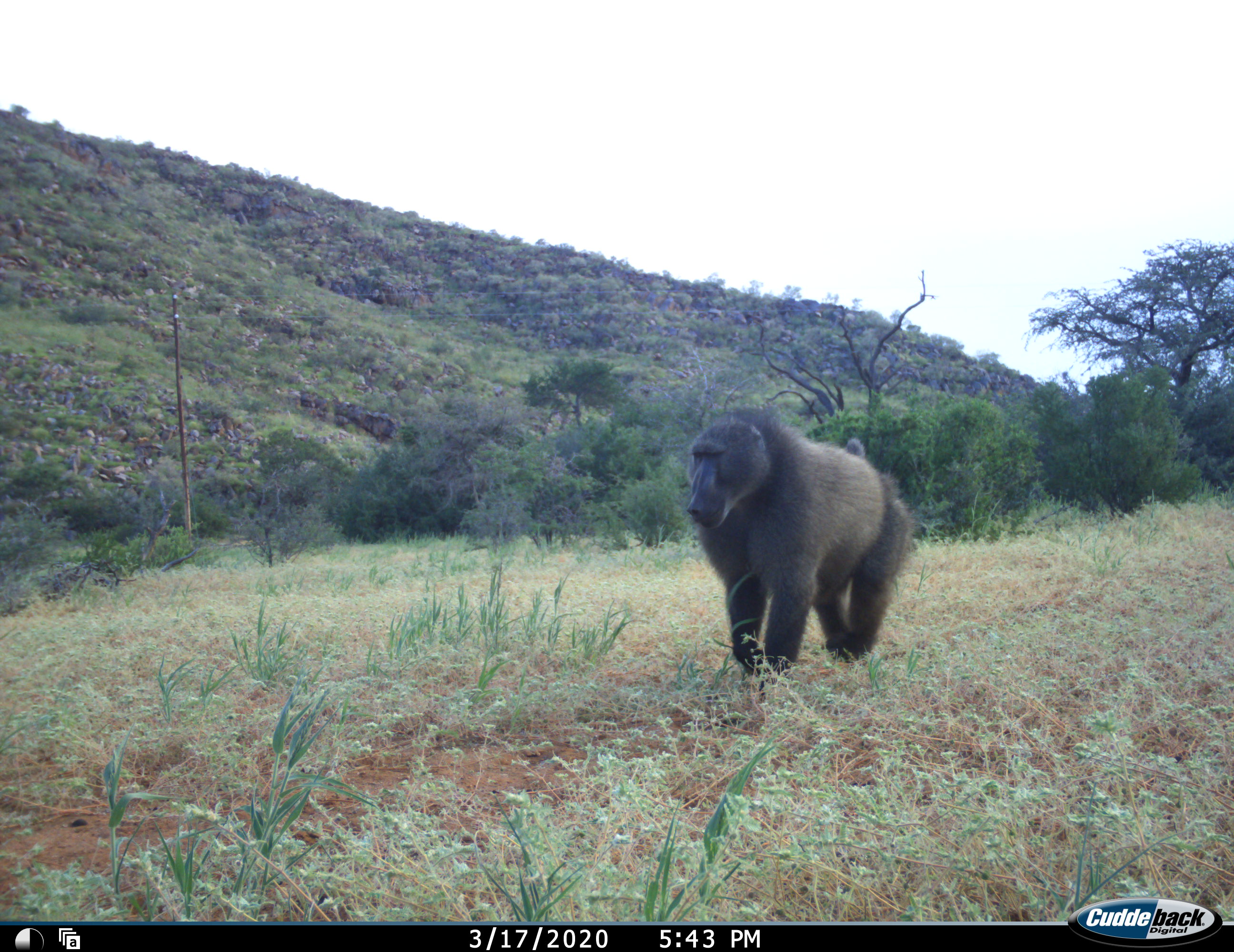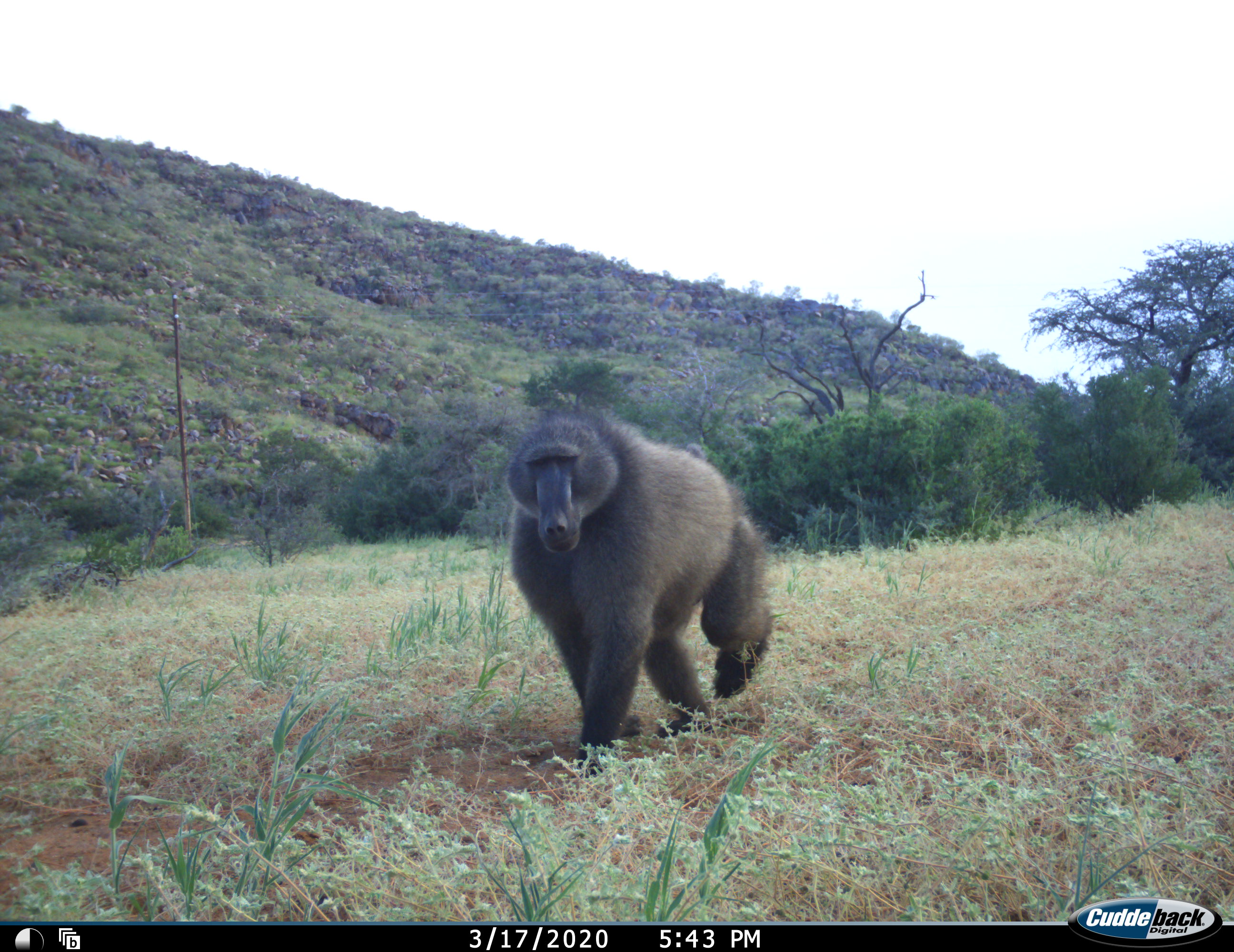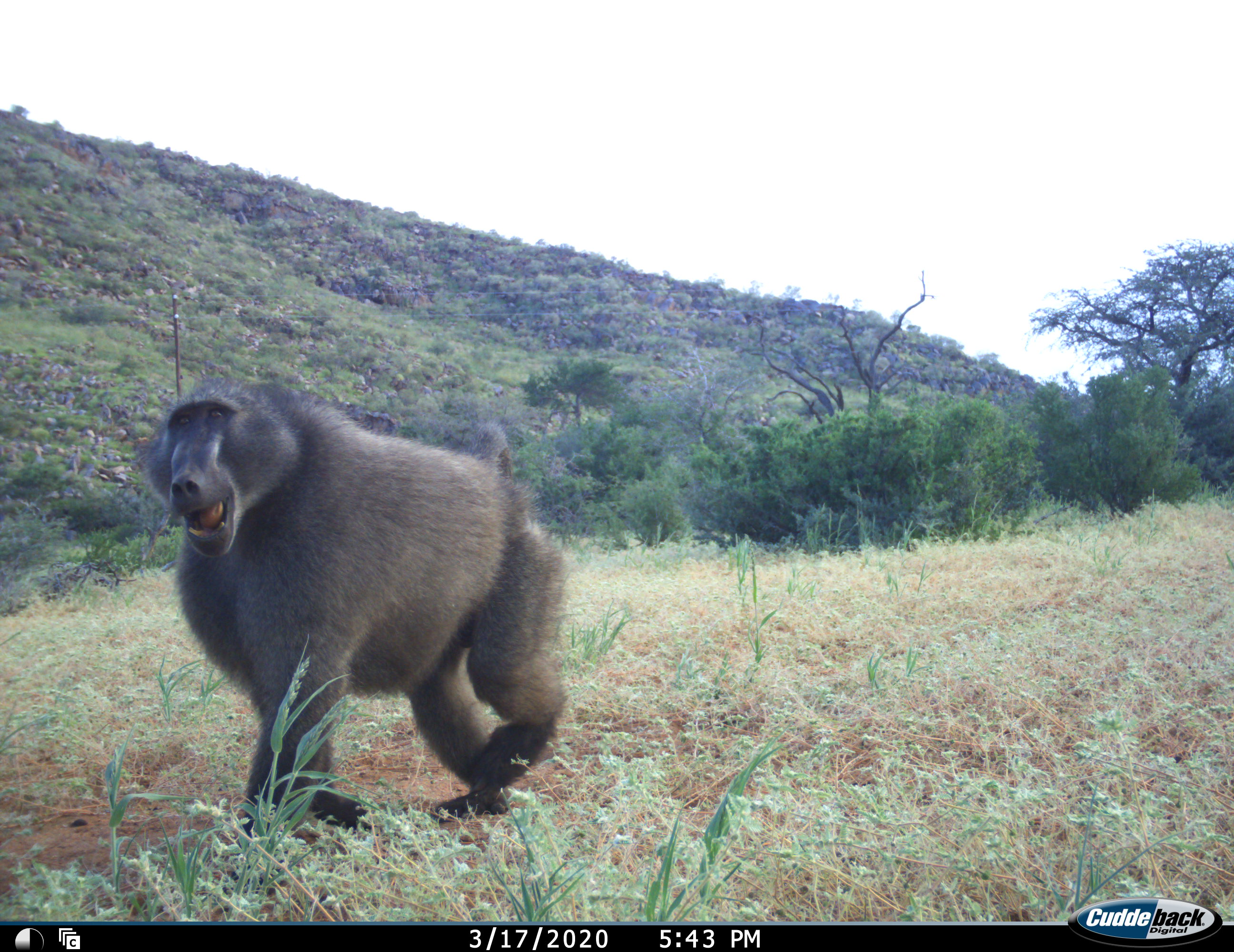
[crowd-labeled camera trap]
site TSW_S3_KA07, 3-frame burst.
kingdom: Animalia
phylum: Chordata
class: Mammalia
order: Primates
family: Cercopithecidae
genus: Papio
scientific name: Papio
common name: baboon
Baboon (Papio), count 1. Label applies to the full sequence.